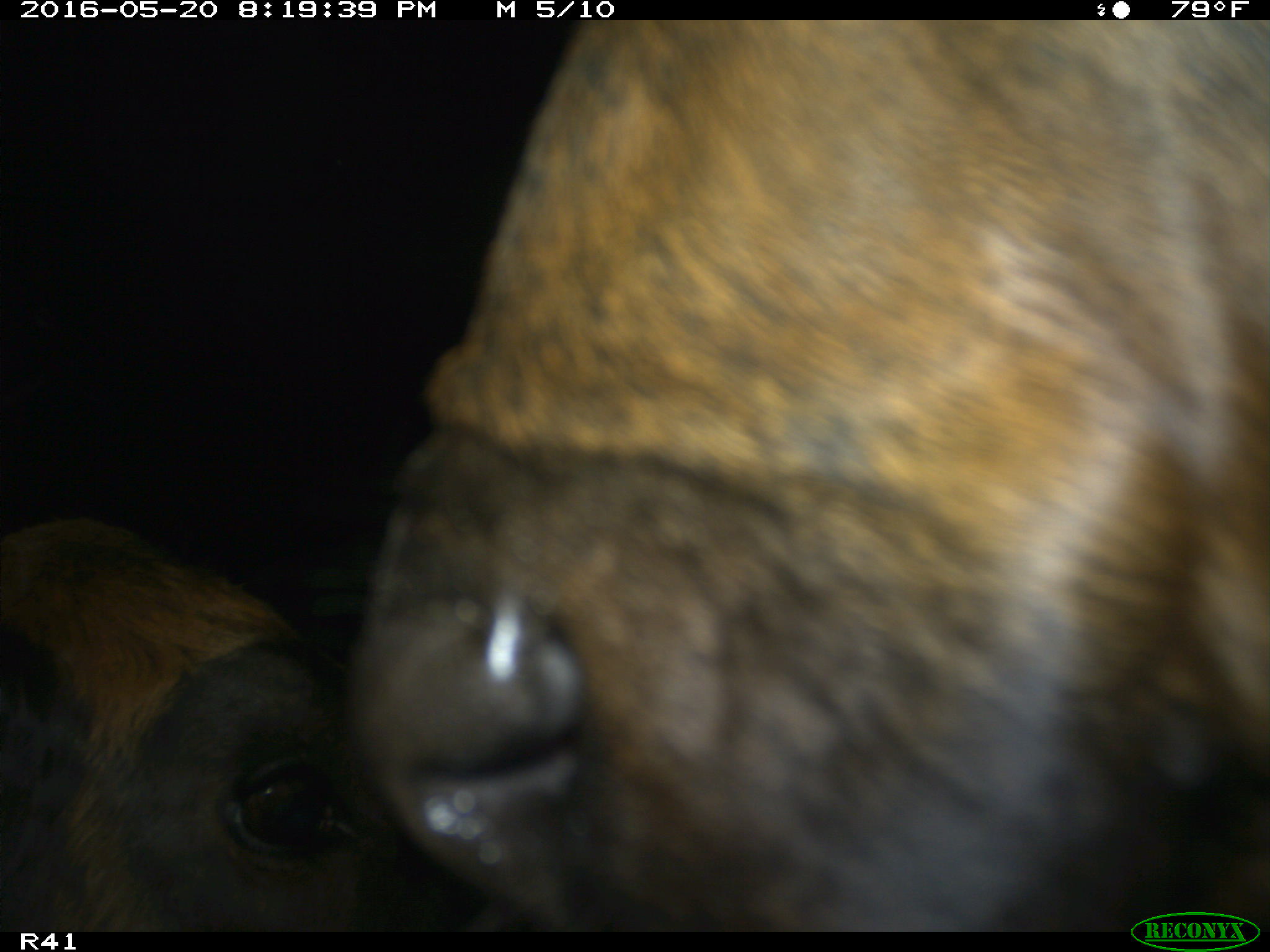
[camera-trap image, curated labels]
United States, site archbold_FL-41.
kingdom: Animalia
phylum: Chordata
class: Mammalia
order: Artiodactyla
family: Bovidae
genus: Bos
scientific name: Bos taurus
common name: domestic cow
Bos taurus (domestic cow).